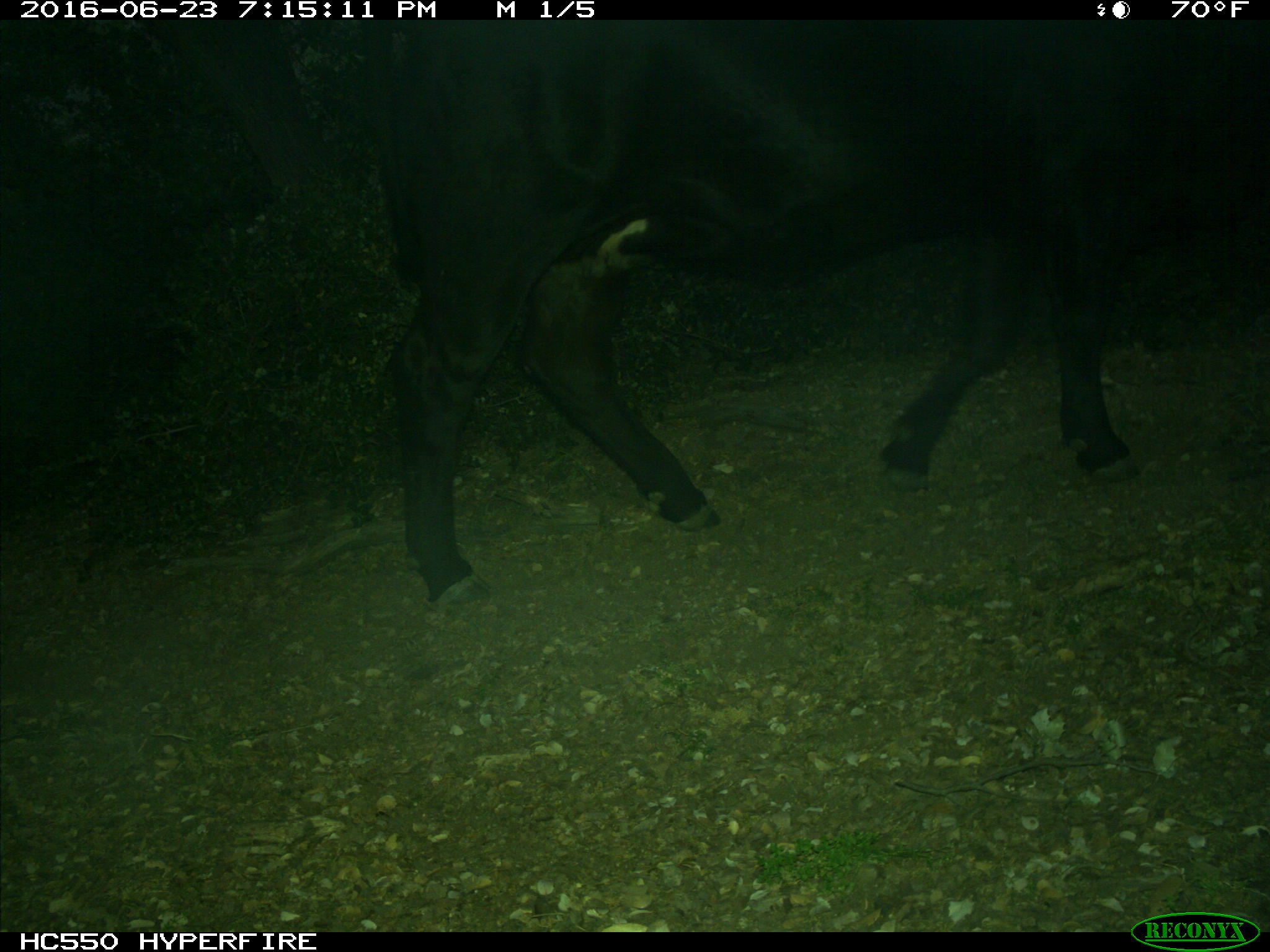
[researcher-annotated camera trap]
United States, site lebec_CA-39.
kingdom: Animalia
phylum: Chordata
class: Mammalia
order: Artiodactyla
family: Bovidae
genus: Bos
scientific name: Bos taurus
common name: domestic cow